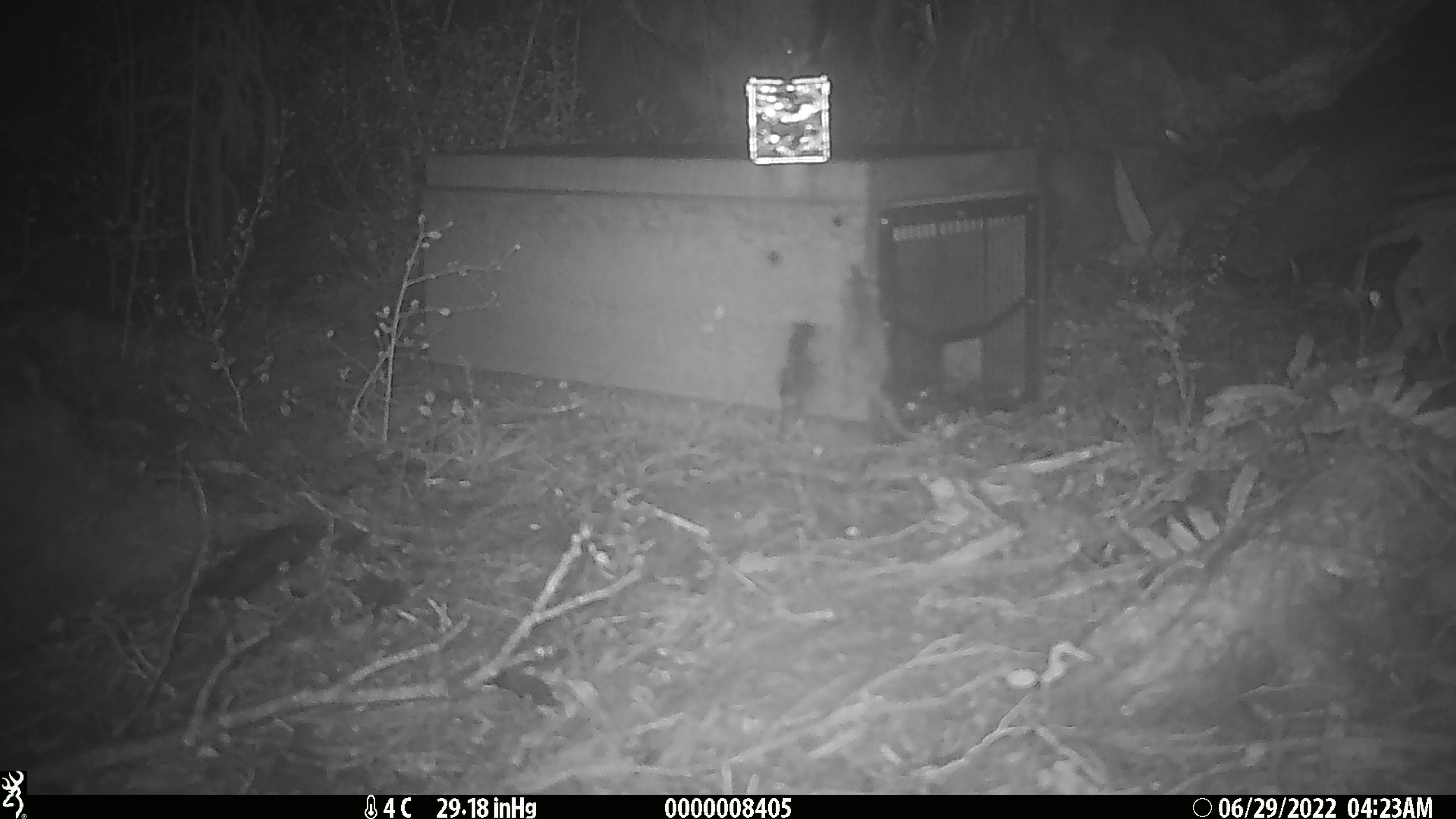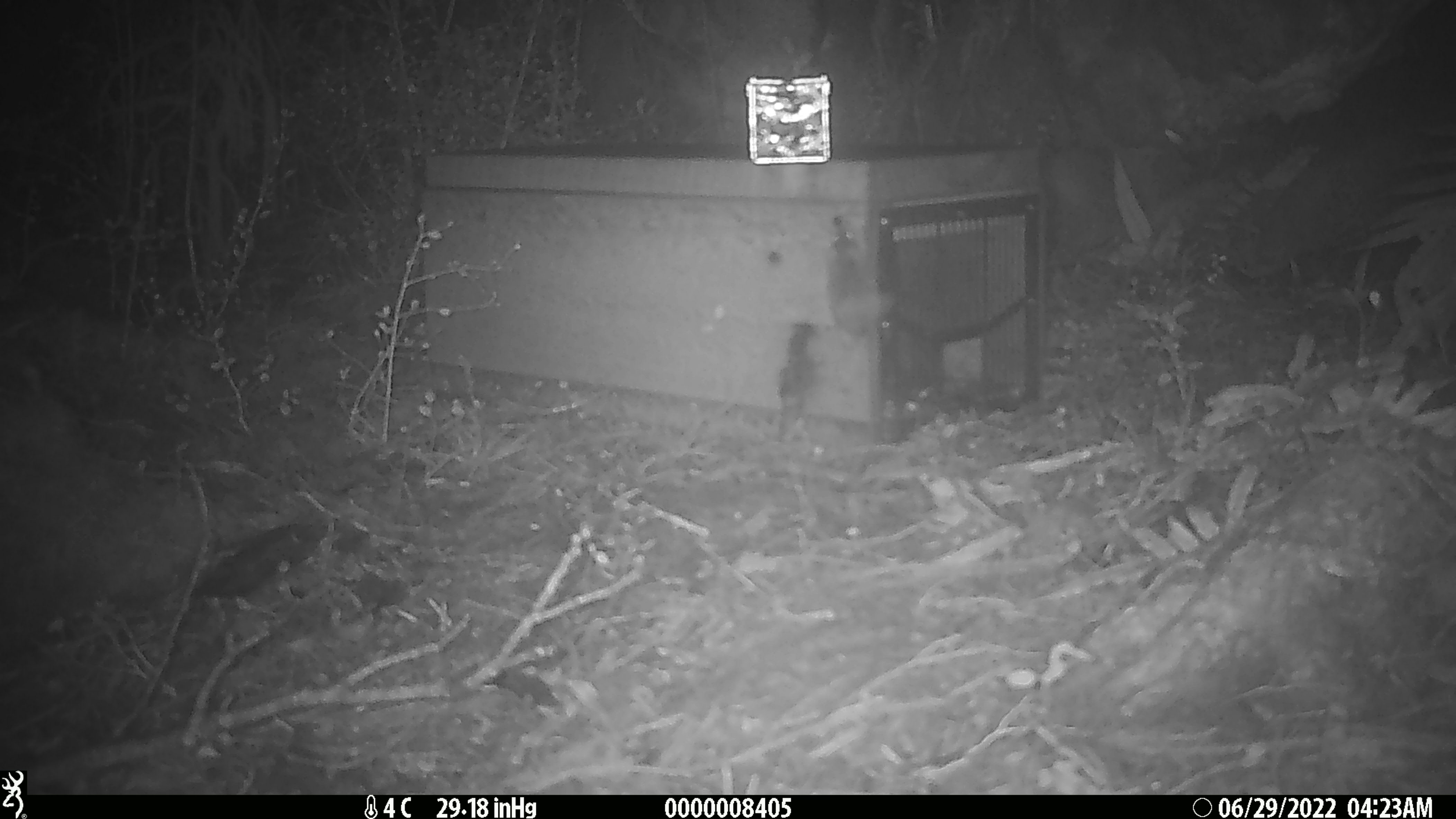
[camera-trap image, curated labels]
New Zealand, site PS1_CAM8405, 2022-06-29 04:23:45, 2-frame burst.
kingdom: Animalia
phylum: Chordata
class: Mammalia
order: Rodentia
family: Muridae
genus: Mus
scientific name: Mus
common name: mouse